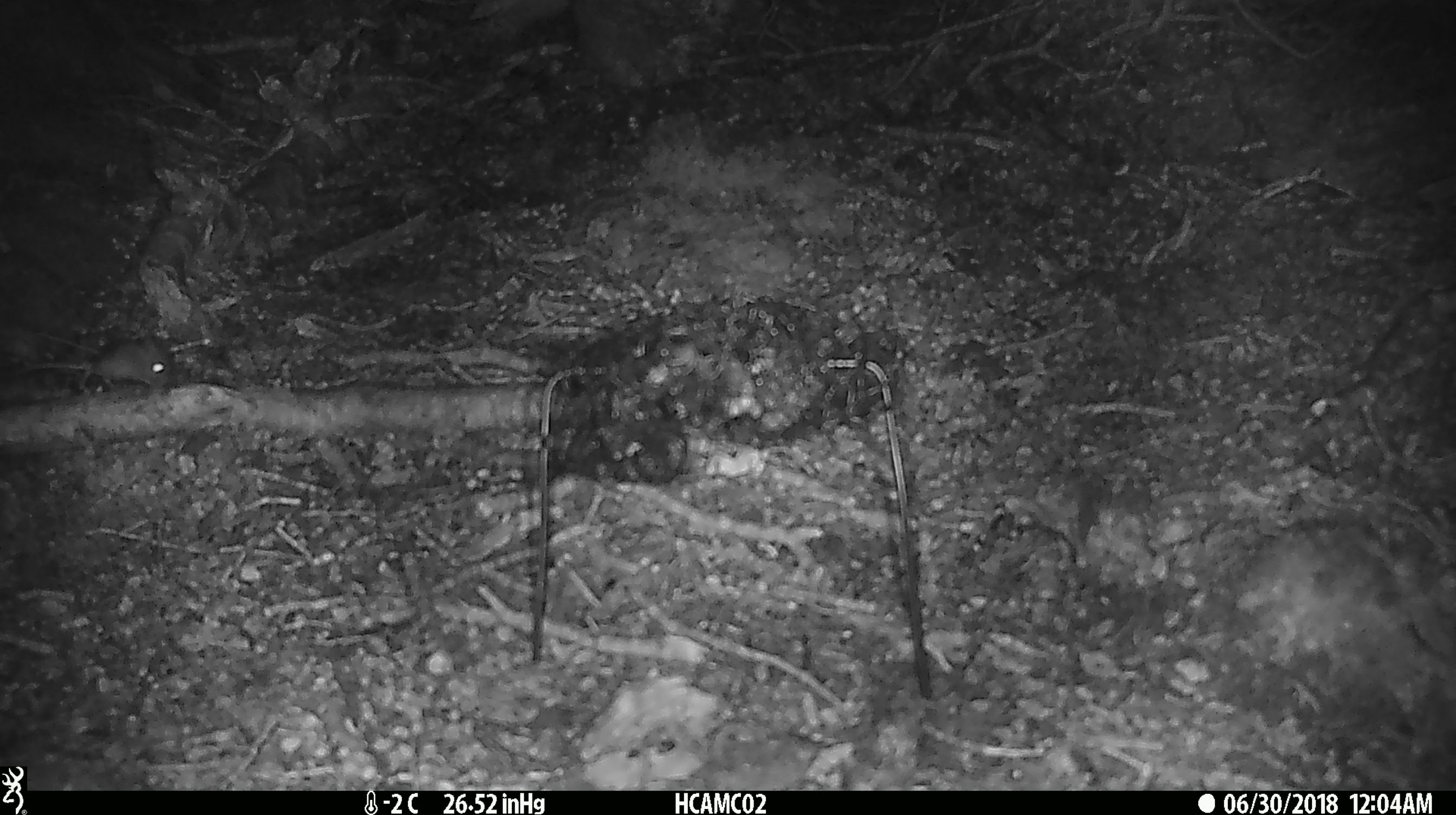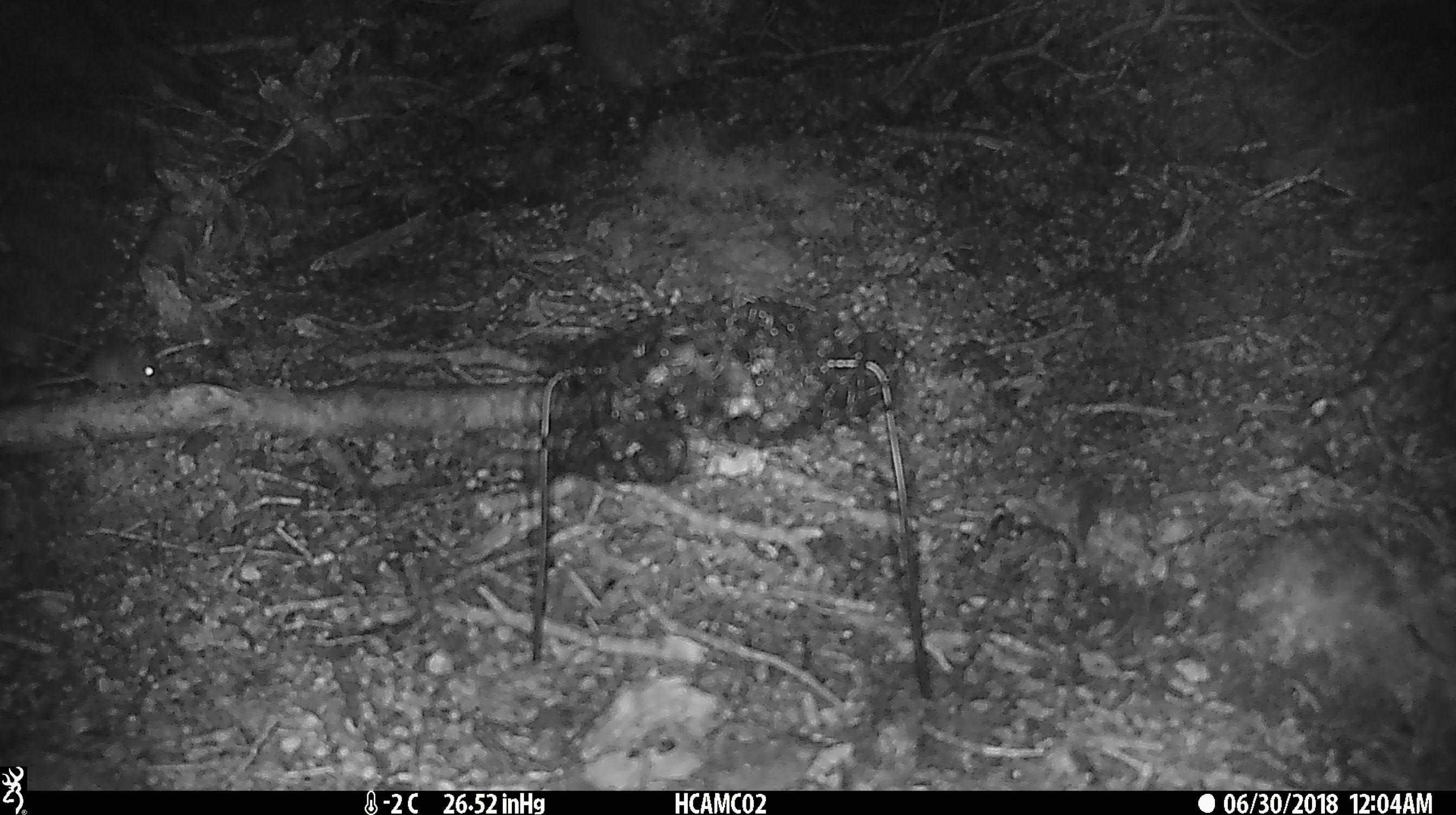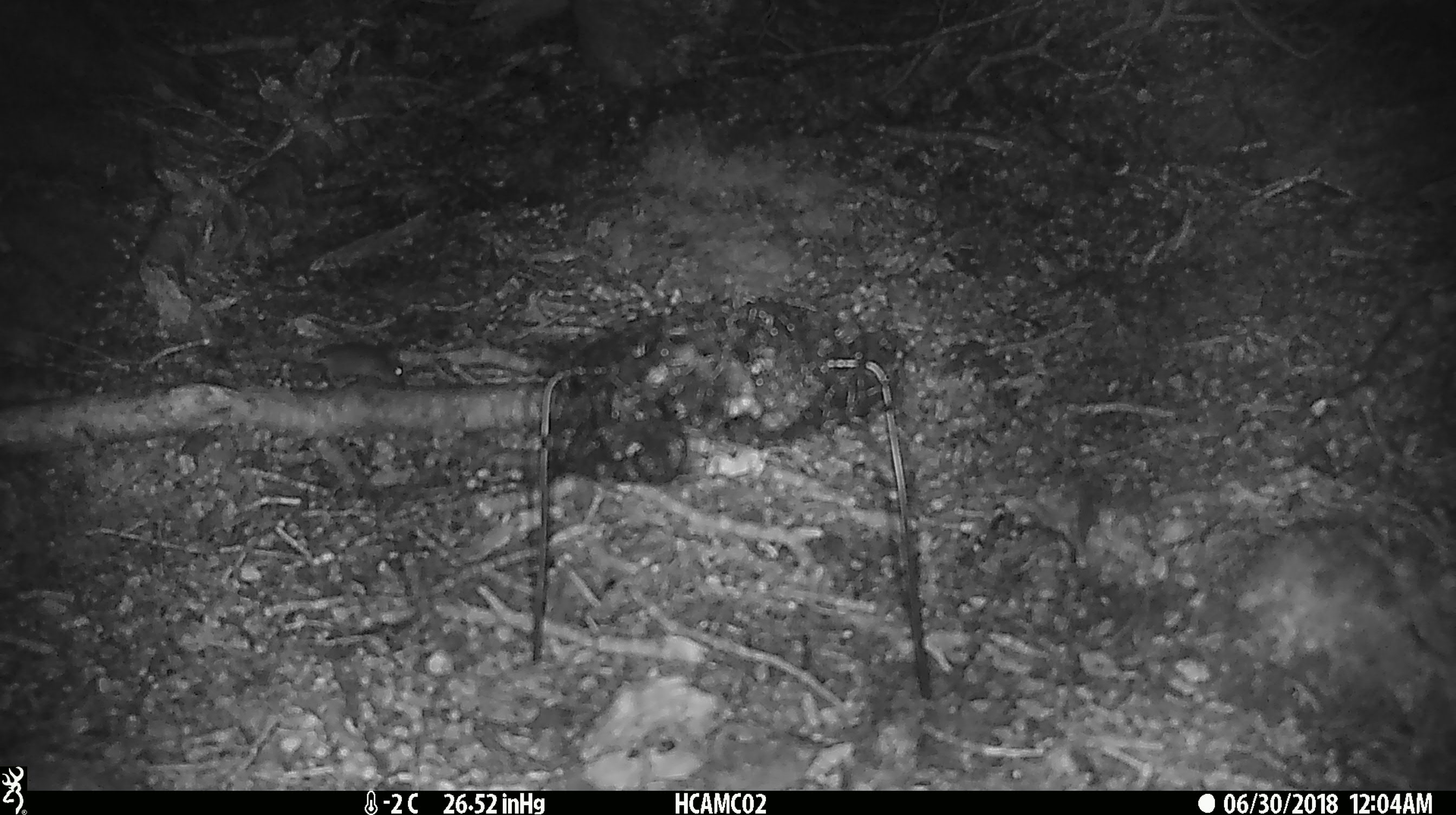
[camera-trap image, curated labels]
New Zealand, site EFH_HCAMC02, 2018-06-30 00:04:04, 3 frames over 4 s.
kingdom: Animalia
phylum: Chordata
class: Mammalia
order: Rodentia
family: Muridae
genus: Mus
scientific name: Mus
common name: mouse